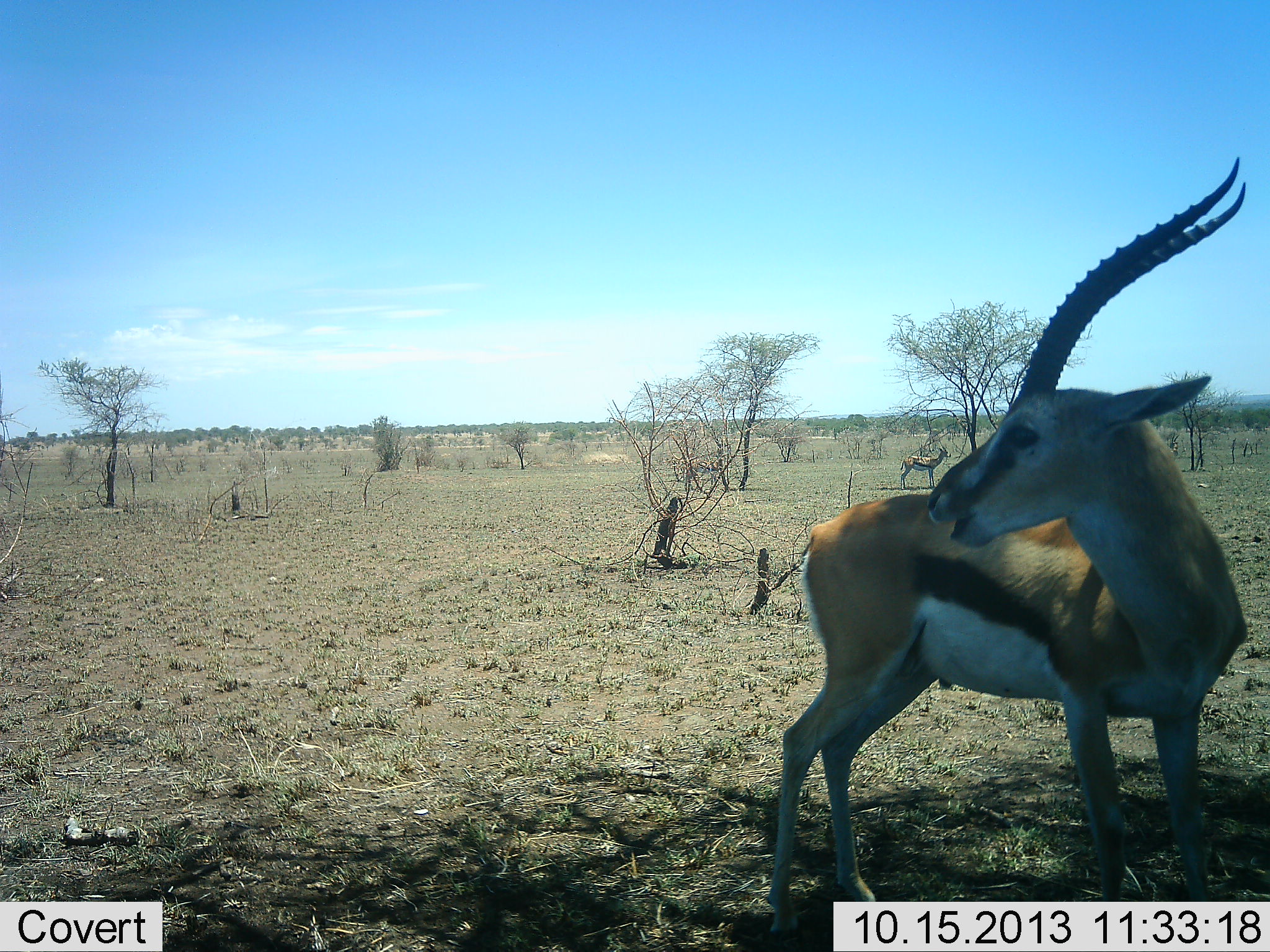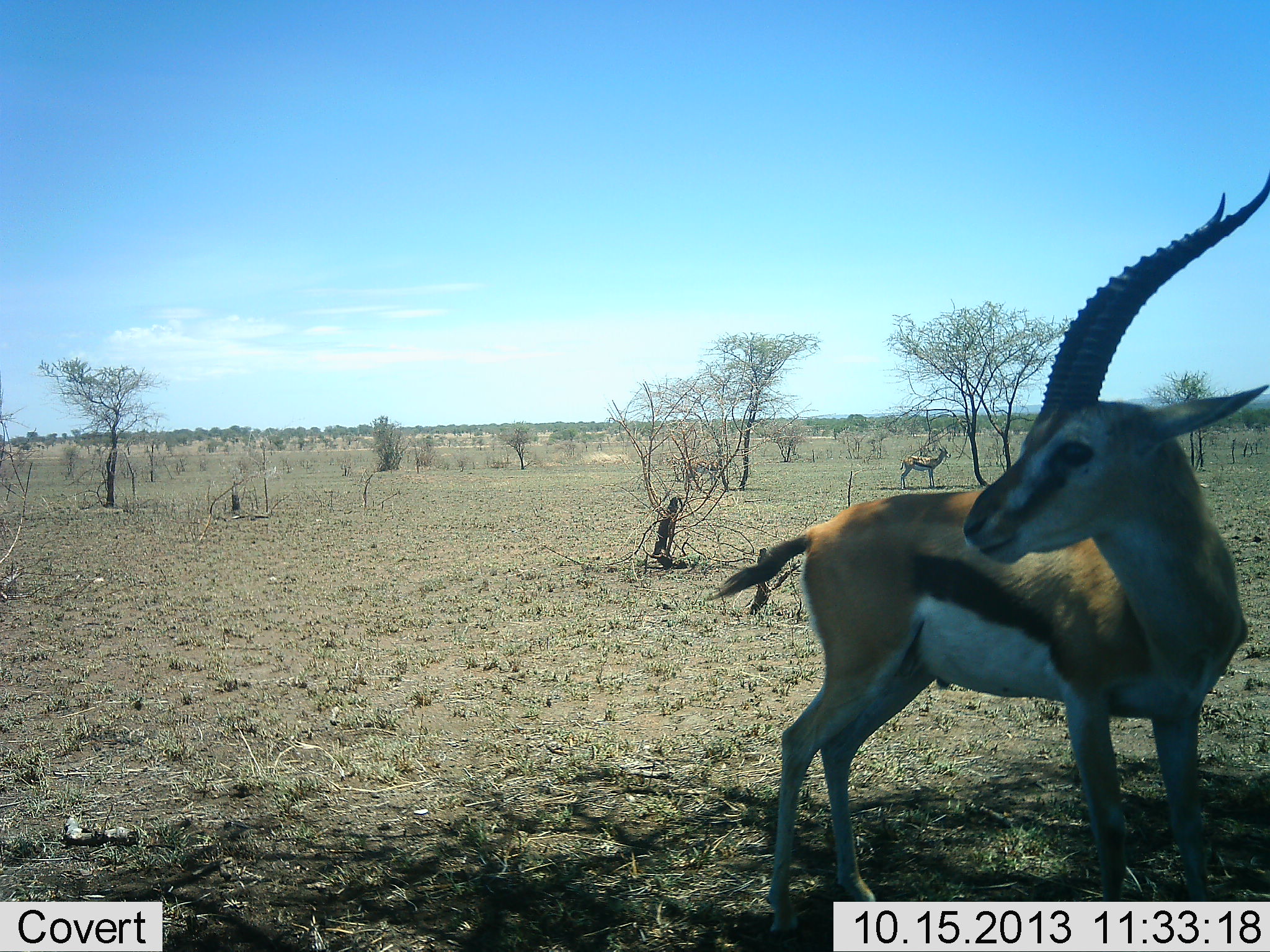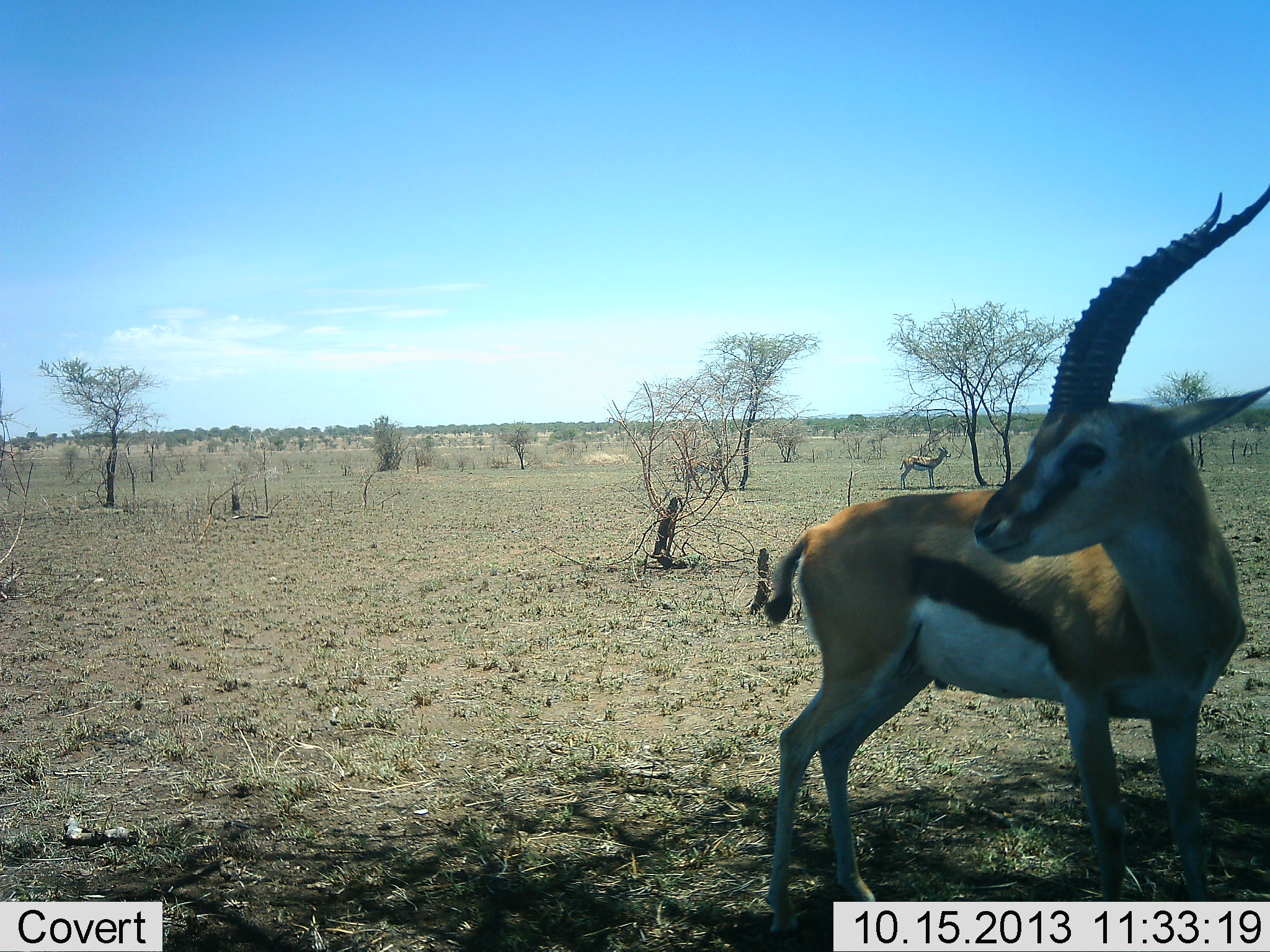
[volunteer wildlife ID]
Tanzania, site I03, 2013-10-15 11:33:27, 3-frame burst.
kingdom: Animalia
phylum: Chordata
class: Mammalia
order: Artiodactyla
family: Bovidae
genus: Eudorcas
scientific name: Eudorcas thomsonii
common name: thomson's gazelle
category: gazellethomsons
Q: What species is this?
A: Gazellethomsons (thomson's gazelle) (Eudorcas thomsonii).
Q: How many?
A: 2.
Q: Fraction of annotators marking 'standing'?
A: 100%.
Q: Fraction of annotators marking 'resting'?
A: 4%.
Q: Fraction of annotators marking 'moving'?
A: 4%.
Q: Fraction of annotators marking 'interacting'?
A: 0%.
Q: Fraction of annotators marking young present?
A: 0%.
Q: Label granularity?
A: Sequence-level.